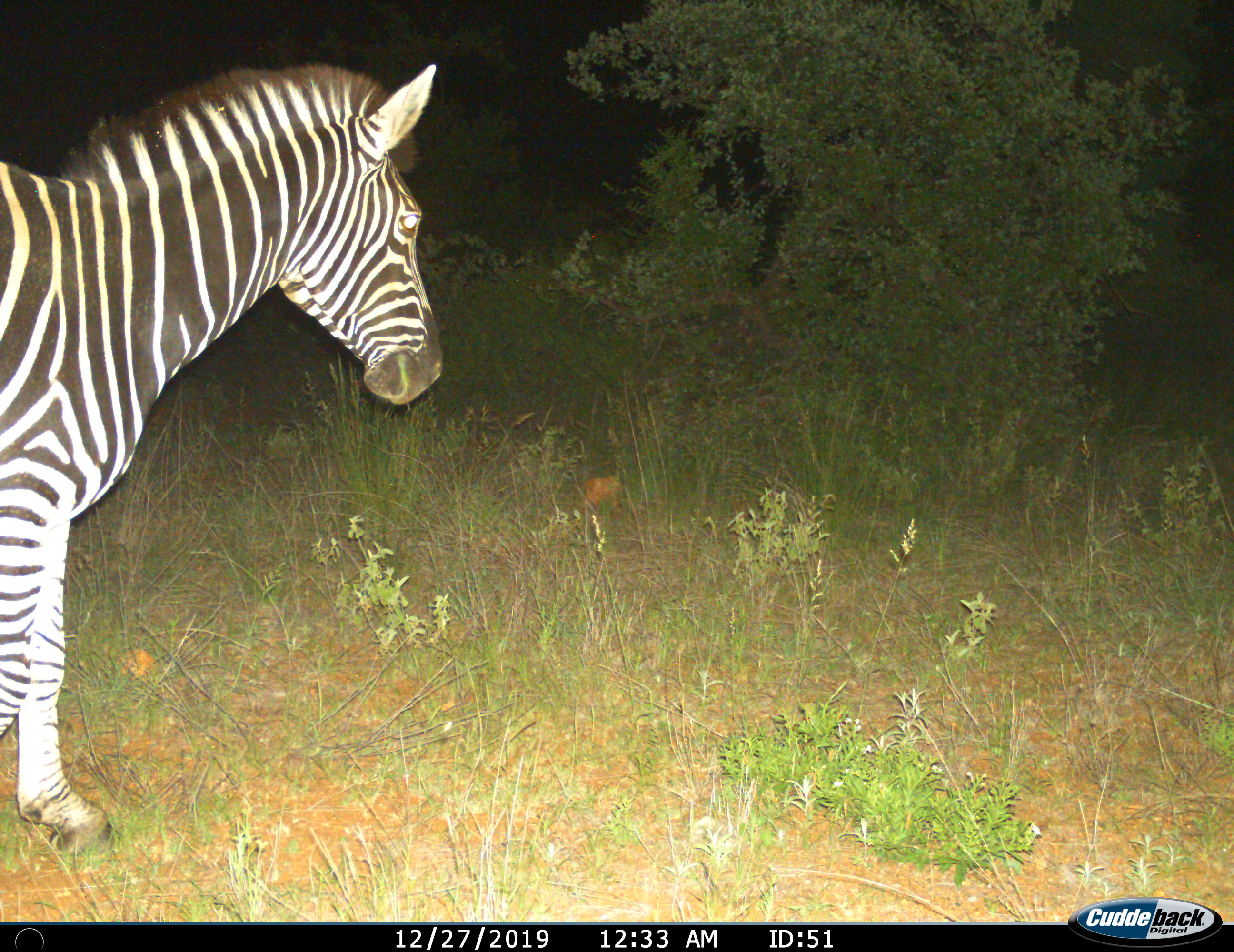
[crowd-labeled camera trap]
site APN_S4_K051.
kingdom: Animalia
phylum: Chordata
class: Mammalia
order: Perissodactyla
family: Equidae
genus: Equus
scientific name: Equus quagga burchellii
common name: burchell's zebra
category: zebraburchells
Zebraburchells (burchell's zebra) (Equus quagga burchellii), count 1. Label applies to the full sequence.